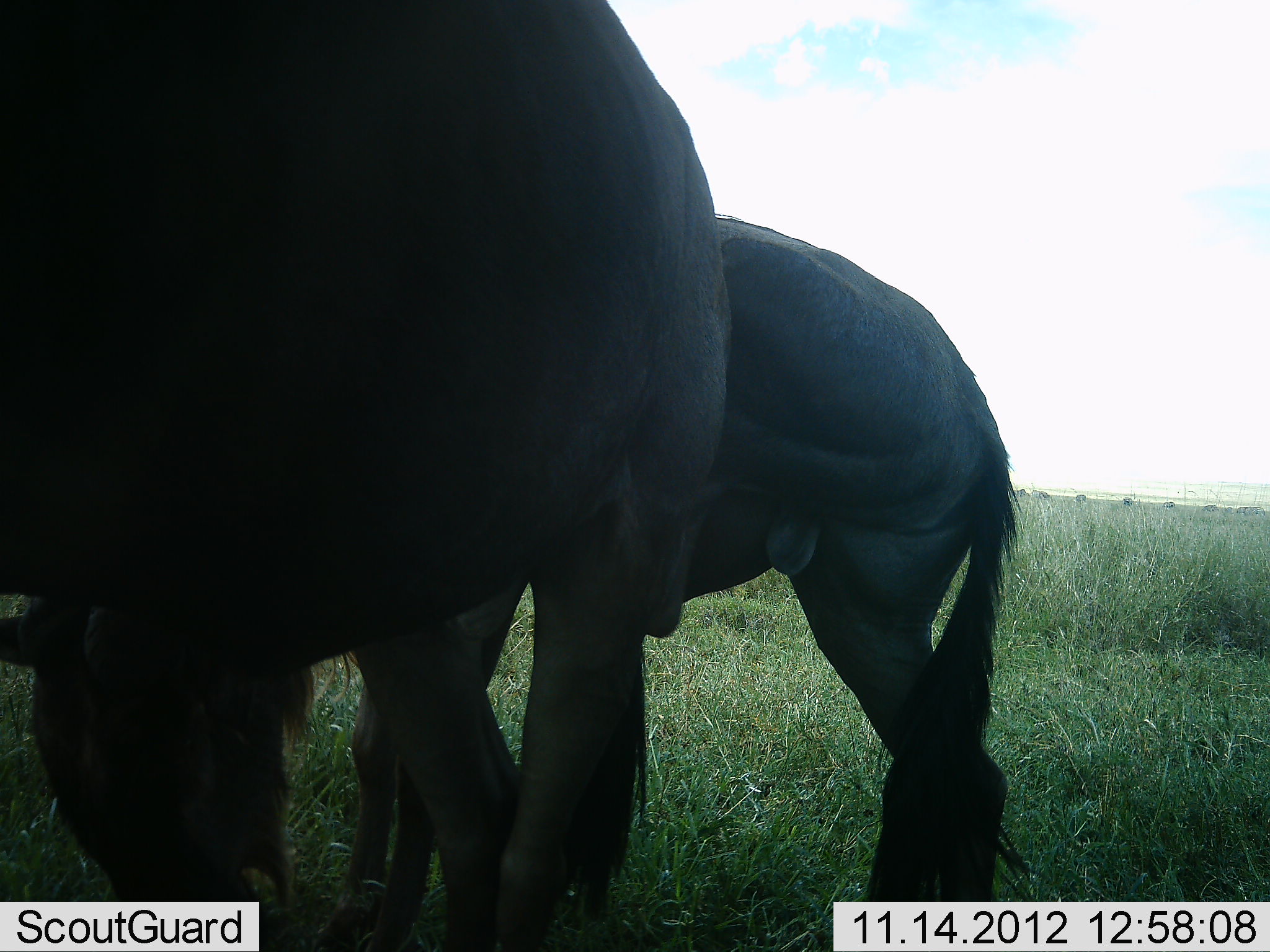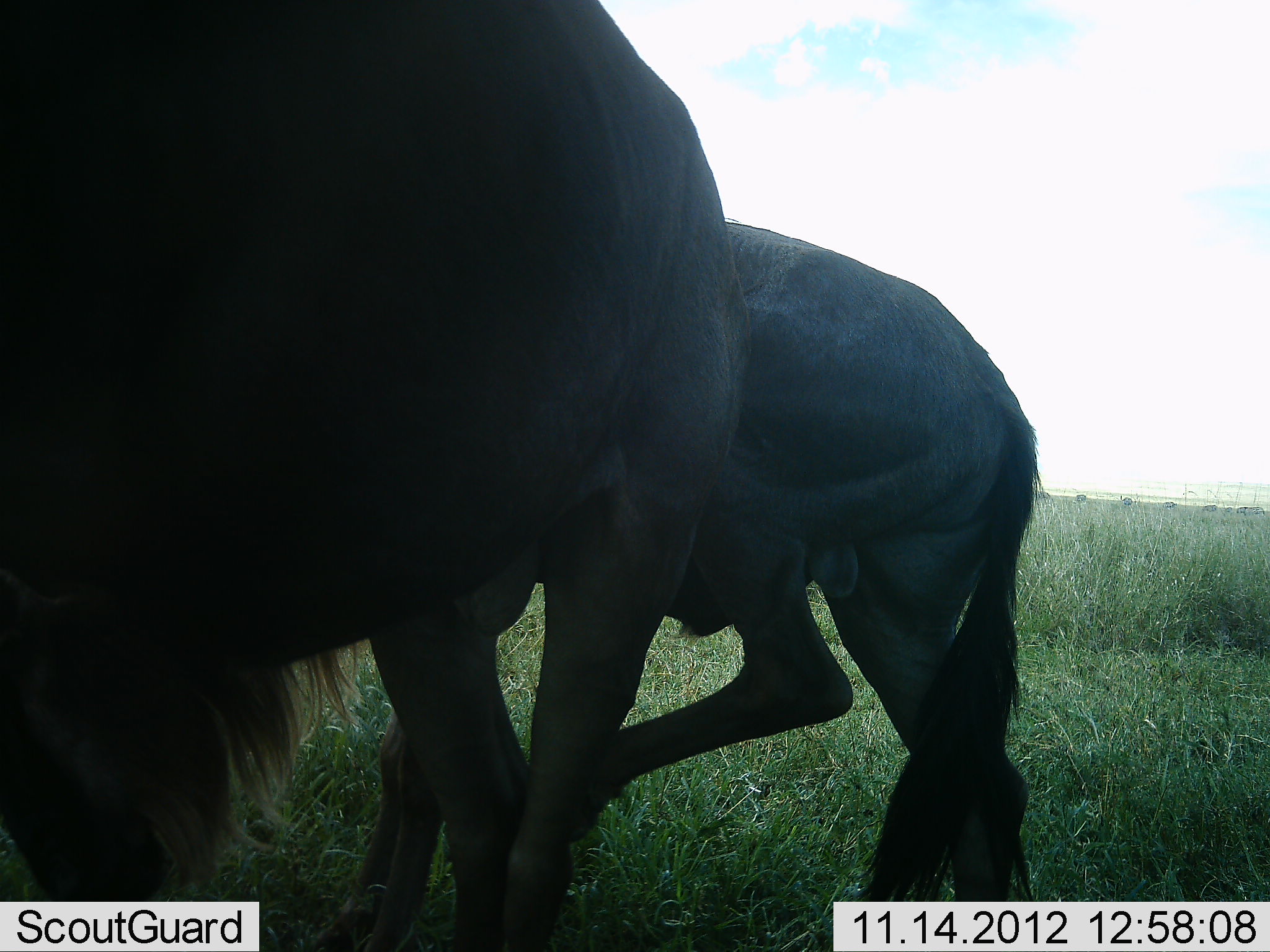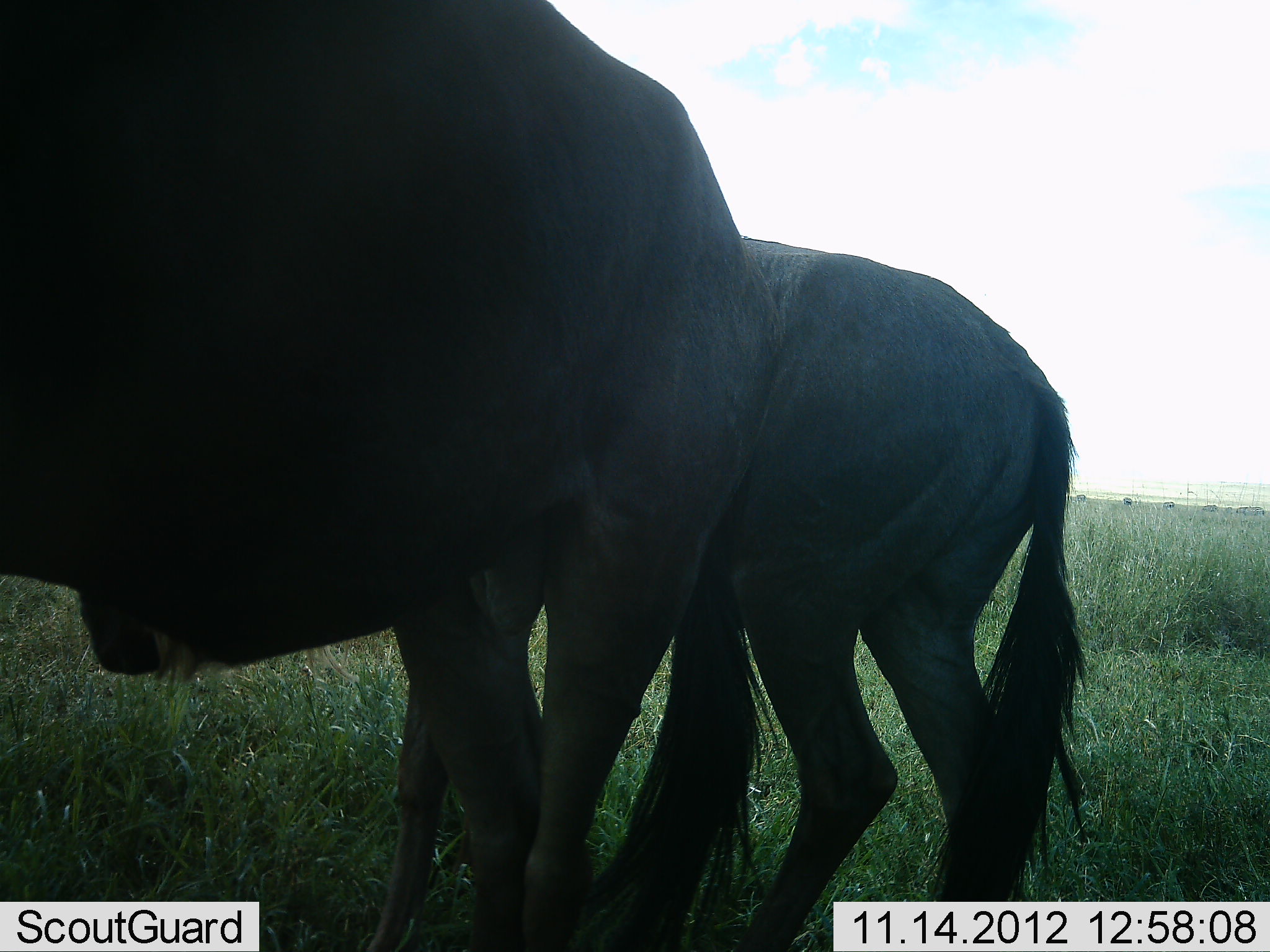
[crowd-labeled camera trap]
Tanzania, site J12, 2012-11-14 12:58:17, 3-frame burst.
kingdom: Animalia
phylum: Chordata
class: Mammalia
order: Artiodactyla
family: Bovidae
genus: Connochaetes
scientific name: Connochaetes taurinus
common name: blue wildebeest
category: wildebeest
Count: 2.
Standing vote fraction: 100%.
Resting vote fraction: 0%.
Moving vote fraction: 10%.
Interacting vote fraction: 40%.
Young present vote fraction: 20%.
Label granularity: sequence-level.